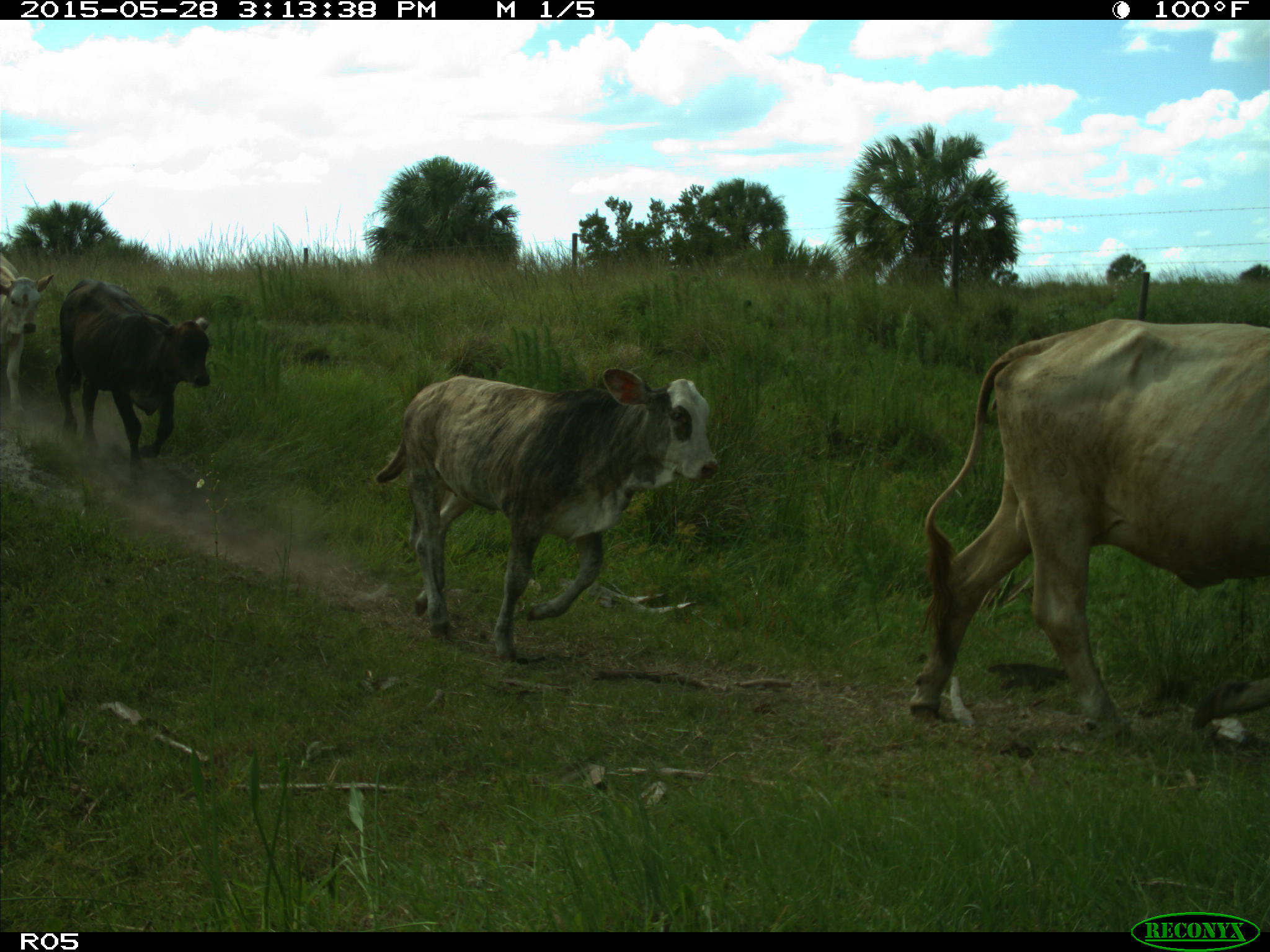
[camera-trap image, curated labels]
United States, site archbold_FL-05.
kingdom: Animalia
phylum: Chordata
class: Mammalia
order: Artiodactyla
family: Bovidae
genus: Bos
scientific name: Bos taurus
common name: domestic cow